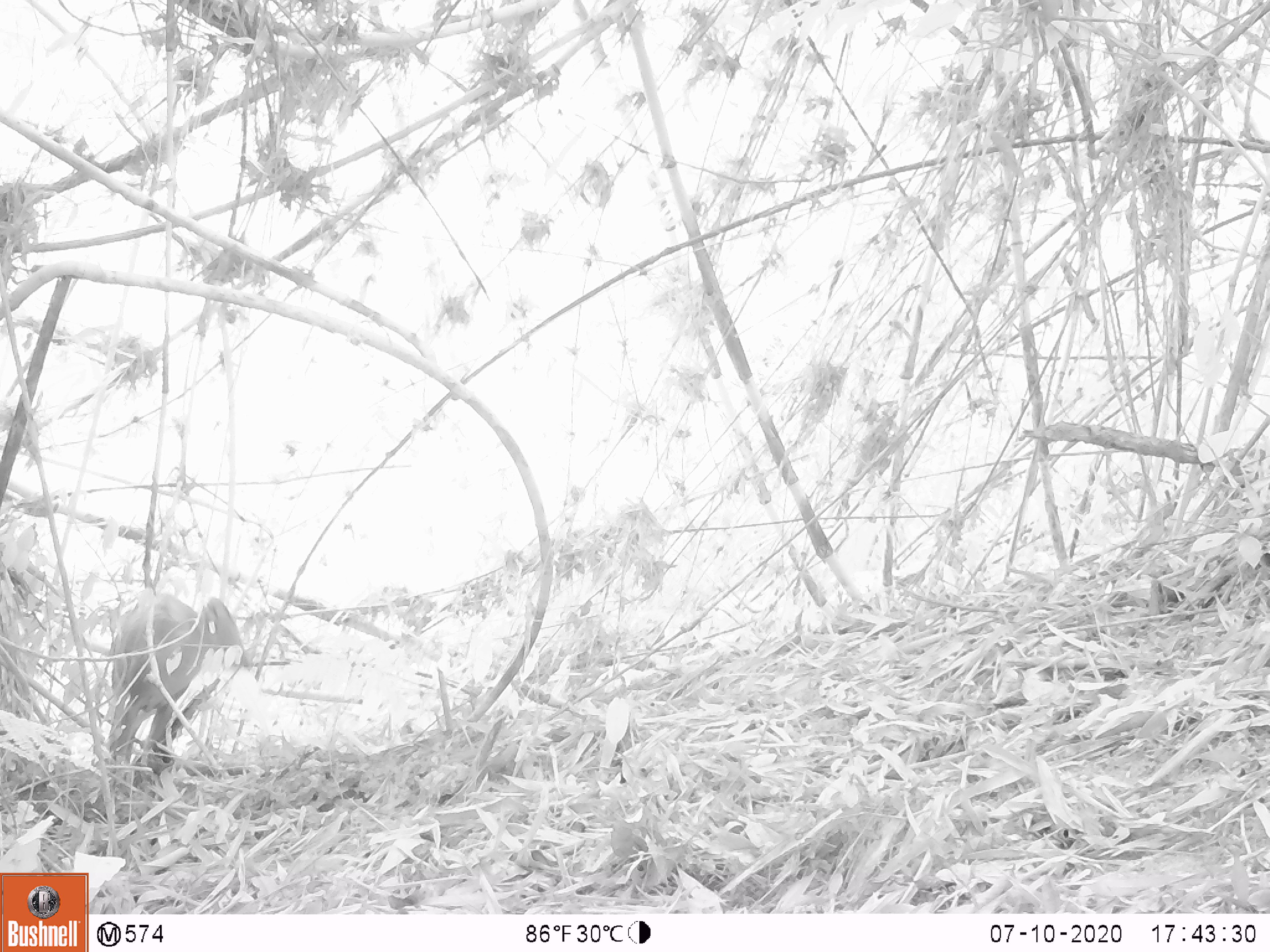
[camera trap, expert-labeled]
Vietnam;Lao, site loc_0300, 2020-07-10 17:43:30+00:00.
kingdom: Animalia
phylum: Chordata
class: Mammalia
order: Artiodactyla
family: Cervidae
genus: Muntiacus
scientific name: Muntiacus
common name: muntjacs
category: unidentified muntjac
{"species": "unidentified muntjac (muntjacs) (Muntiacus)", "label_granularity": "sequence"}